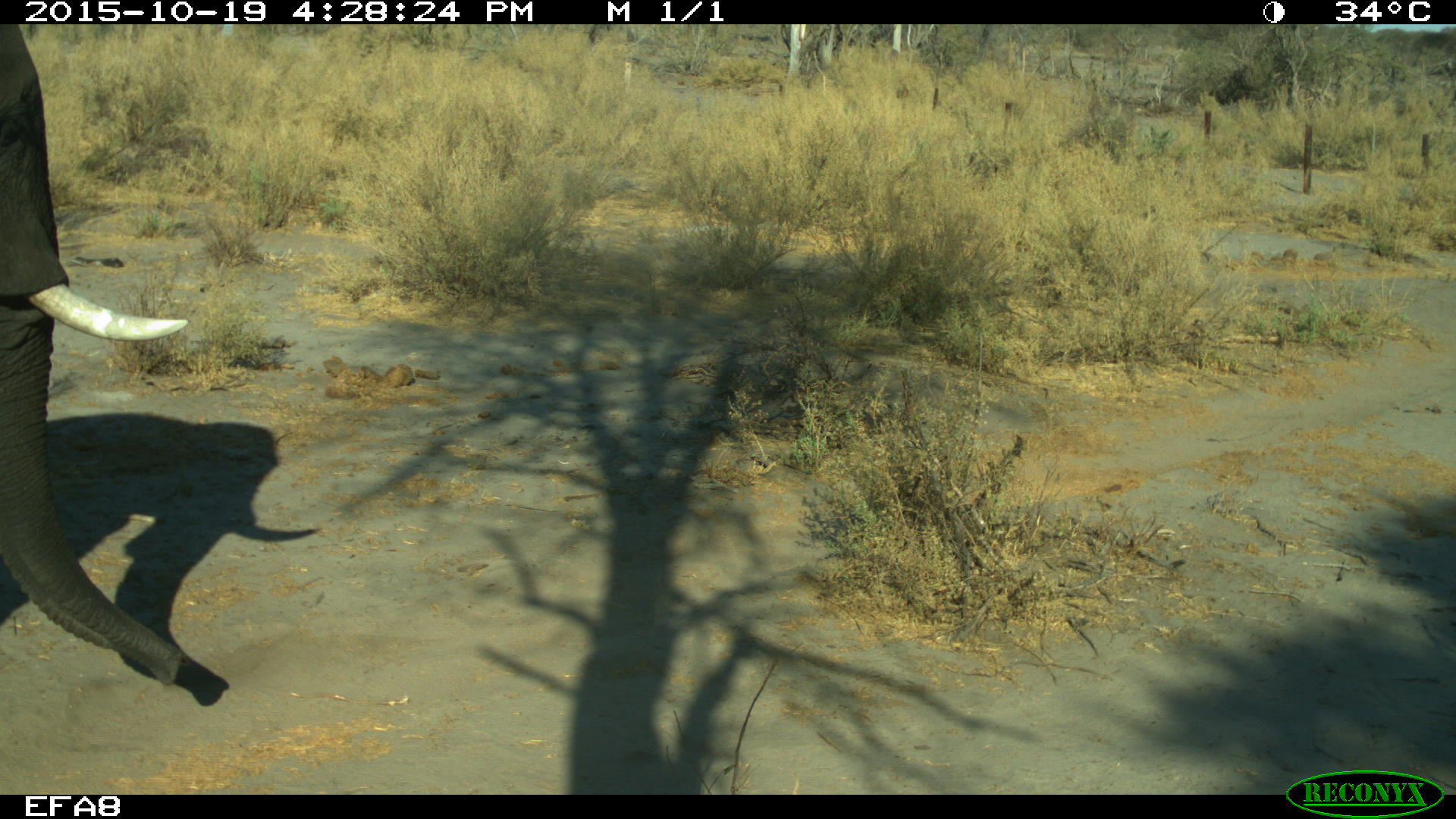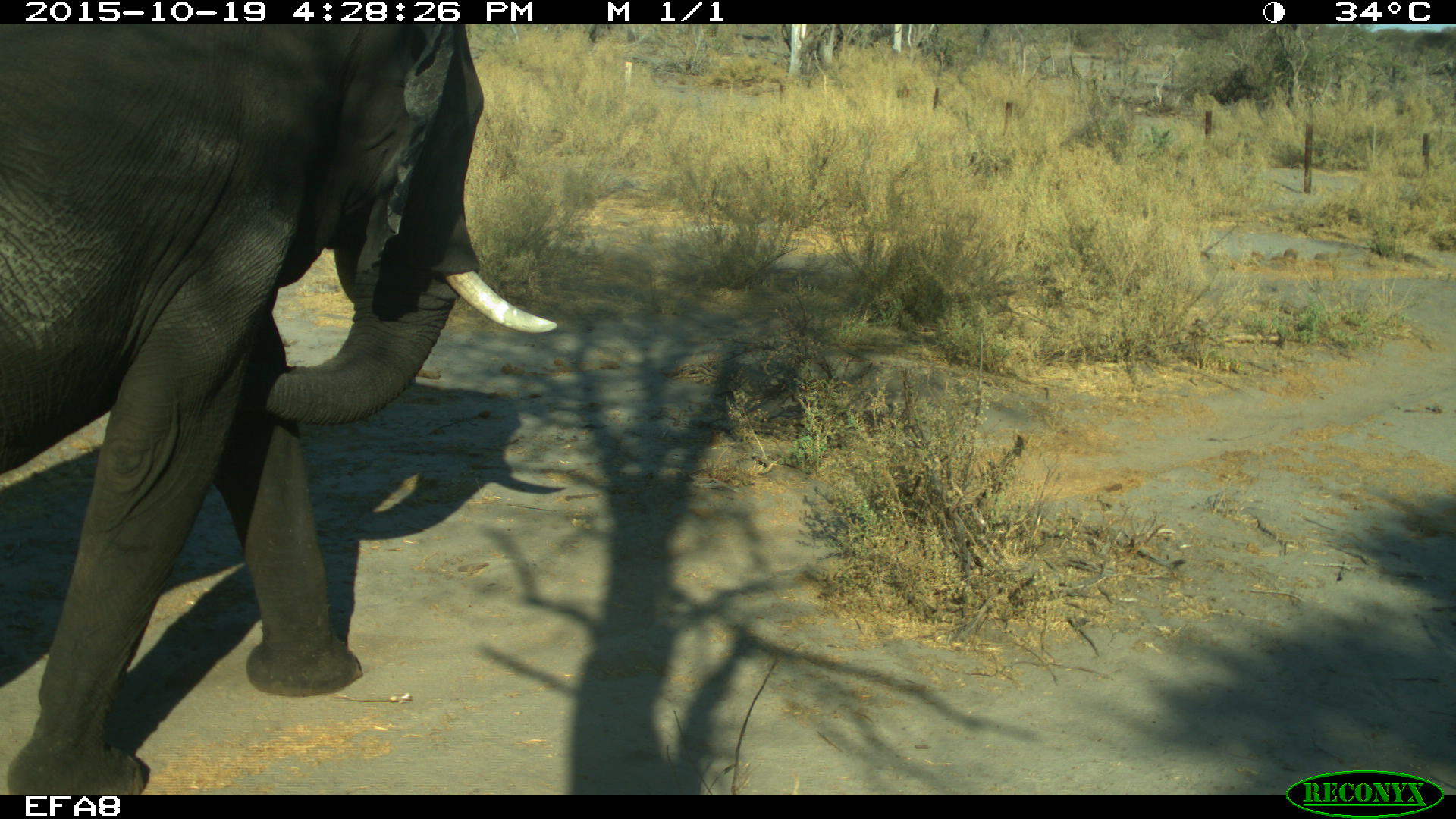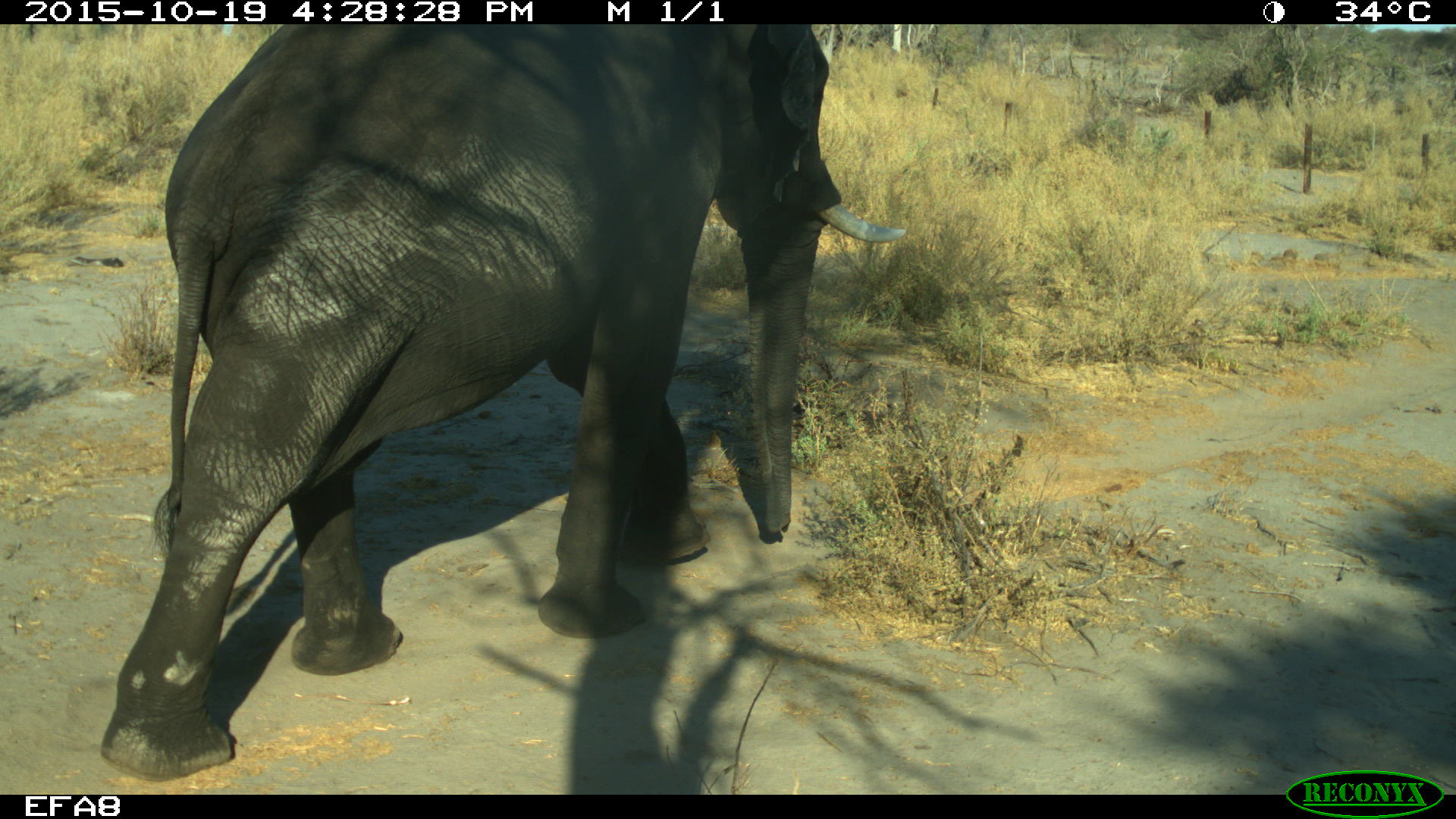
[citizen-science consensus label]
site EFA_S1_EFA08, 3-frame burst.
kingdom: Animalia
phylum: Chordata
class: Mammalia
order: Proboscidea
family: Elephantidae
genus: Loxodonta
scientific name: Loxodonta africana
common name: african bush elephant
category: elephant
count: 1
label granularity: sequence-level